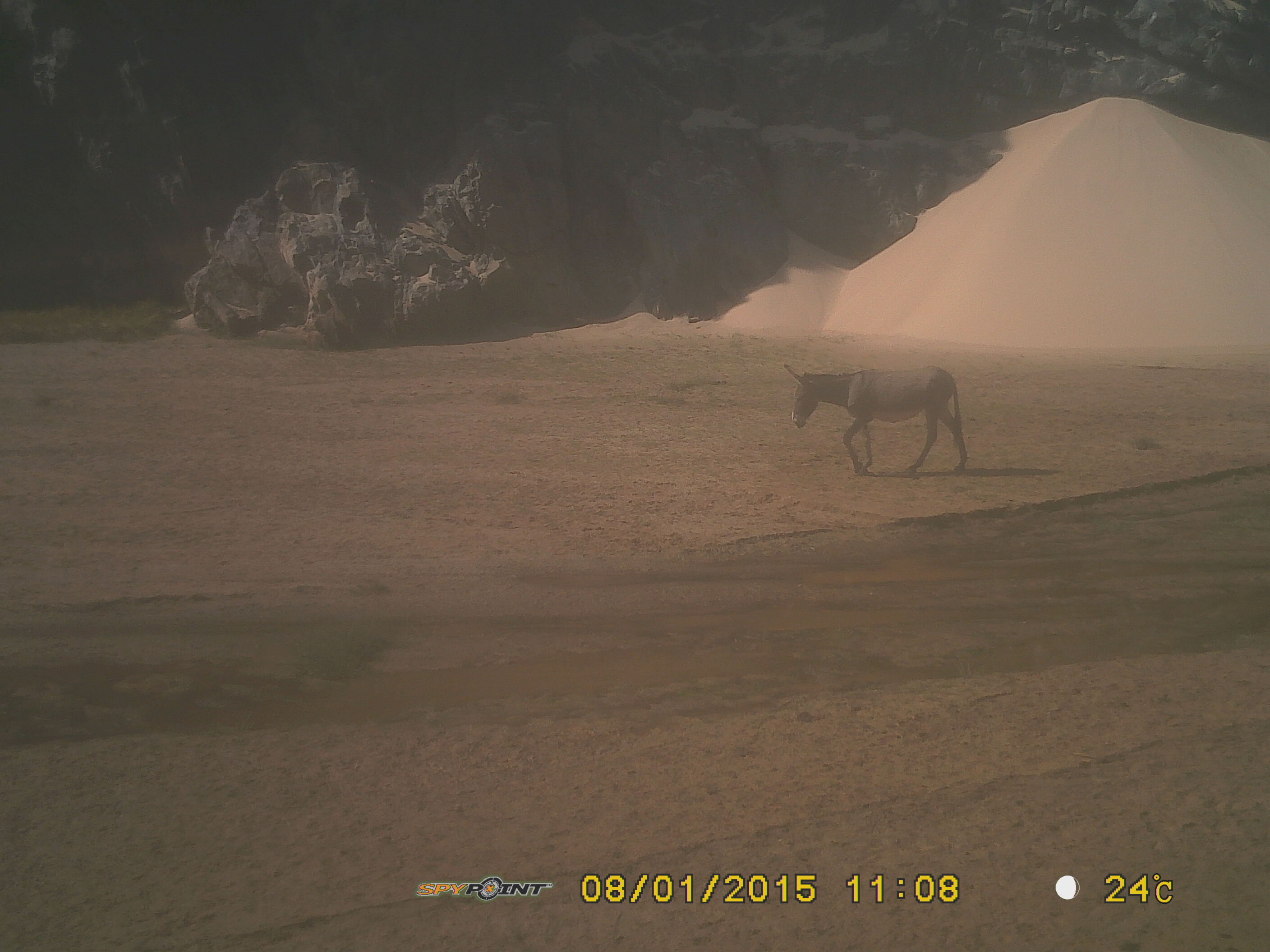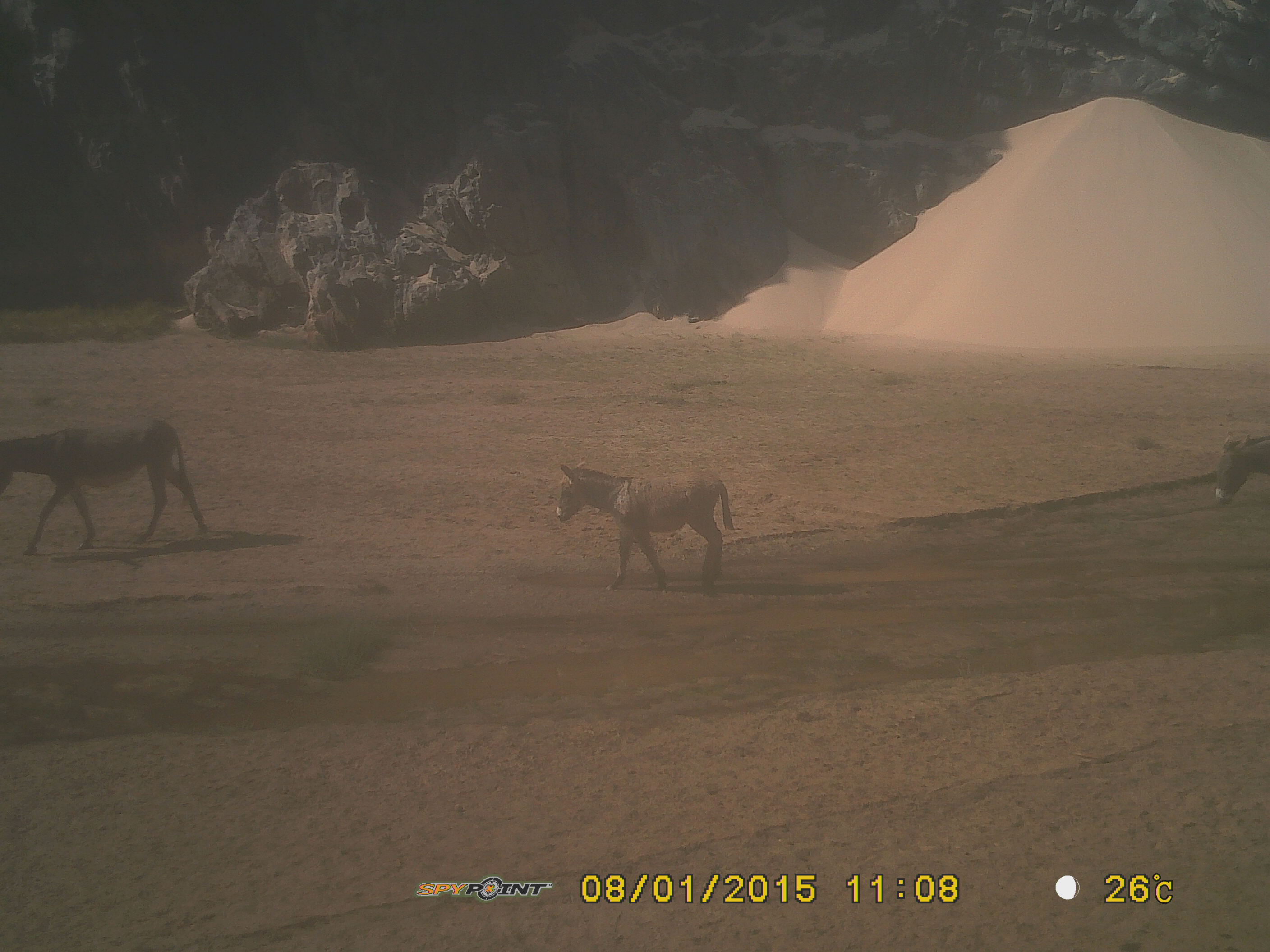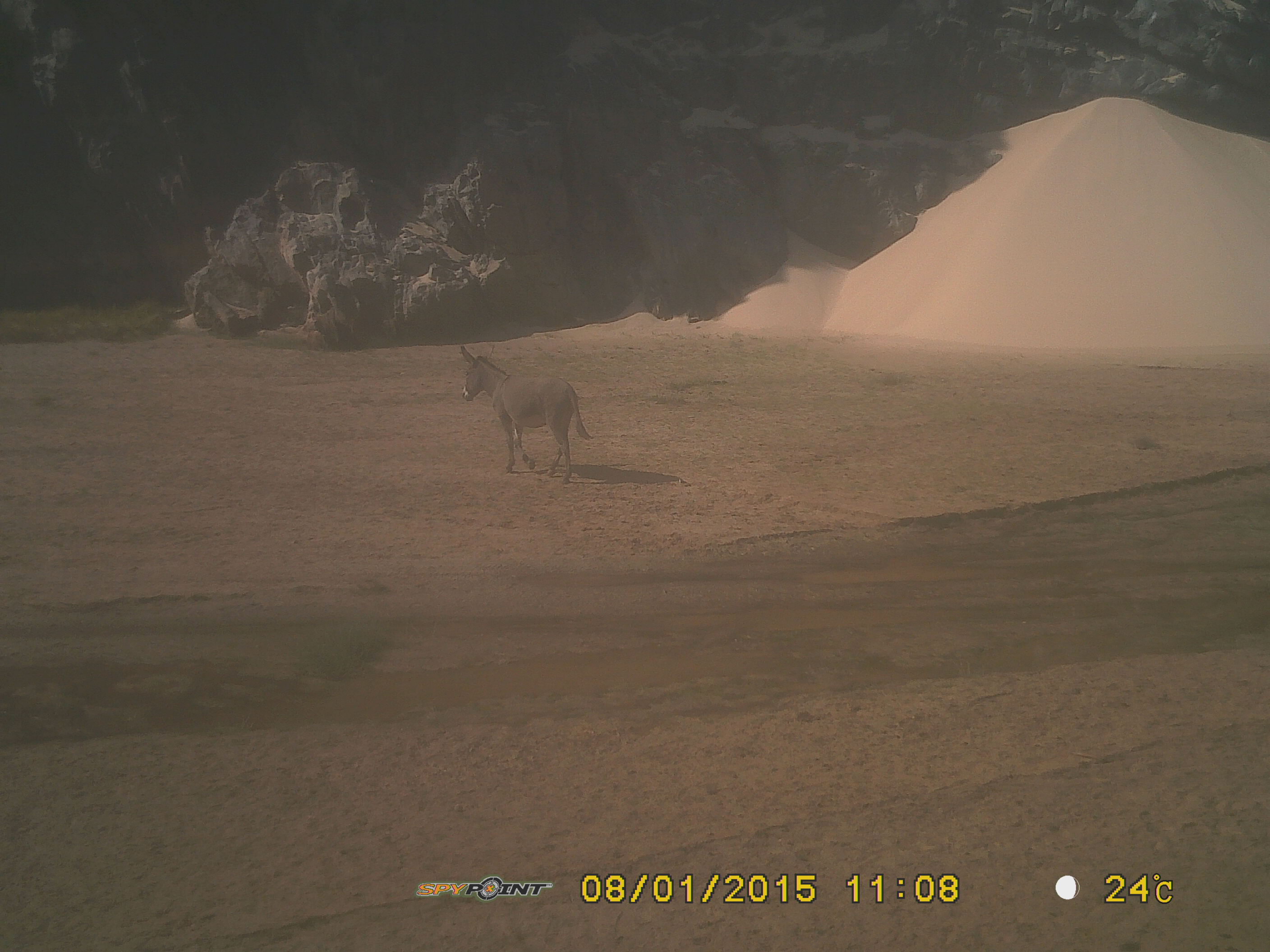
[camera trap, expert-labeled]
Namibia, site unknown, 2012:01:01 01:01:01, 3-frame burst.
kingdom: Animalia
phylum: Chordata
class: Mammalia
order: Perissodactyla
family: Equidae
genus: Equus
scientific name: Equus asinus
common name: donkey